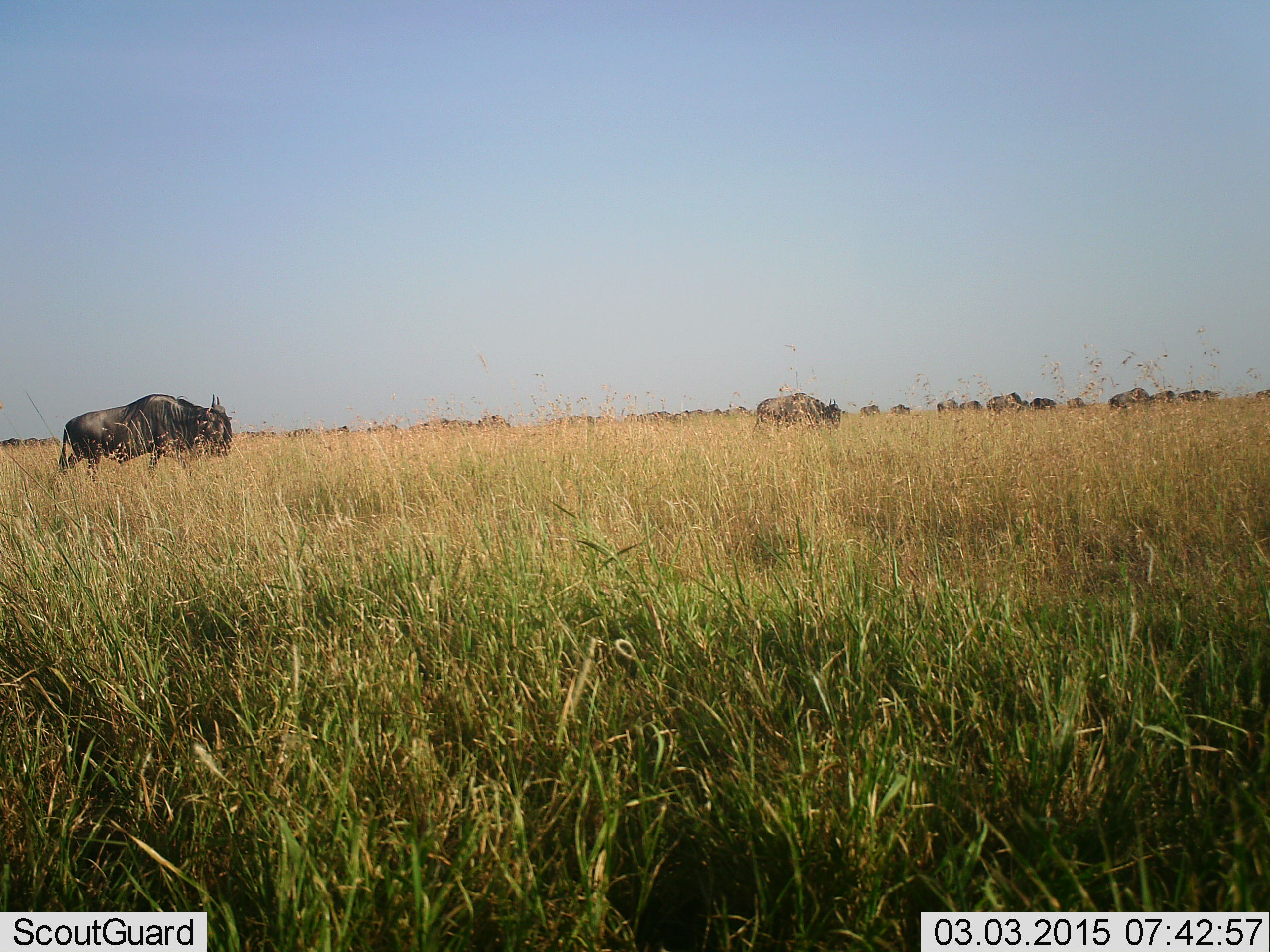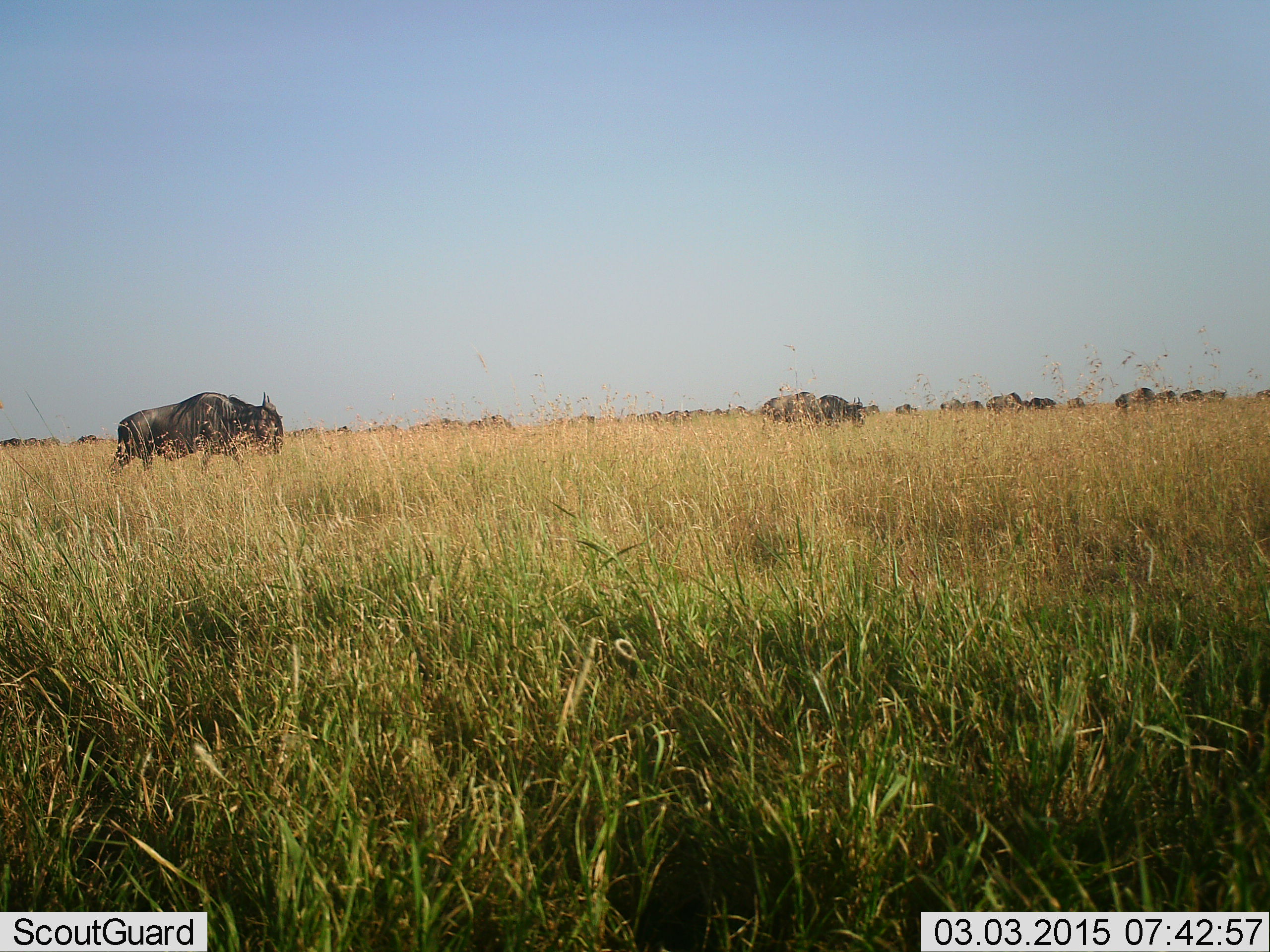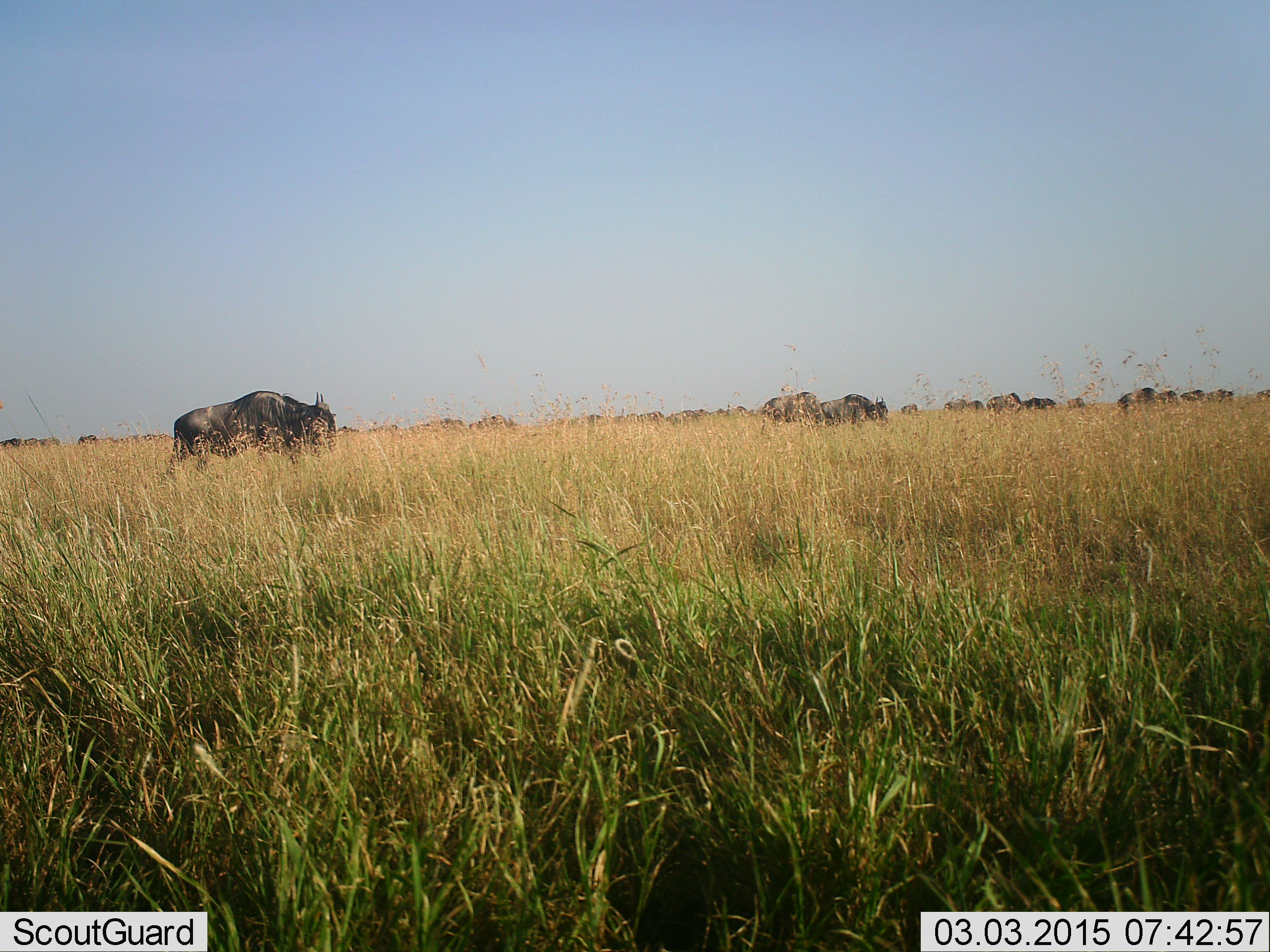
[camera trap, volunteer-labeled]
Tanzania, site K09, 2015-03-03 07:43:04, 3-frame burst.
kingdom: Animalia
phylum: Chordata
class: Mammalia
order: Artiodactyla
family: Bovidae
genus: Connochaetes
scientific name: Connochaetes taurinus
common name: blue wildebeest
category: wildebeest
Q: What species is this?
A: Wildebeest (blue wildebeest) (Connochaetes taurinus).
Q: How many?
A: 11-50.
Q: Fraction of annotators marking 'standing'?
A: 50%.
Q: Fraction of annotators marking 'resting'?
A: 0%.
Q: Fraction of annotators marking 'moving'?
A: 90%.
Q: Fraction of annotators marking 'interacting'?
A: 0%.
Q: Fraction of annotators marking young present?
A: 0%.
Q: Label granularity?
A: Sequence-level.